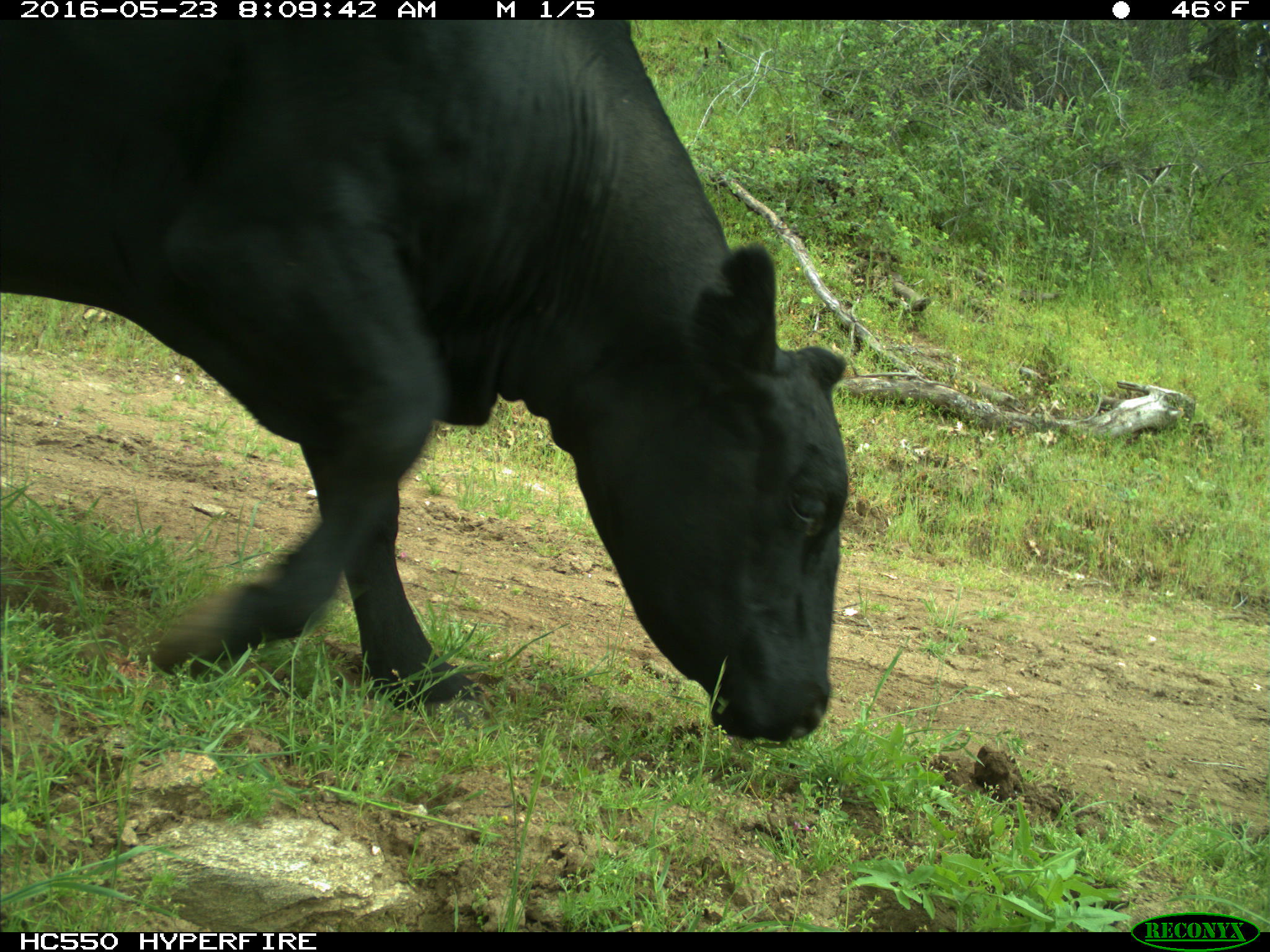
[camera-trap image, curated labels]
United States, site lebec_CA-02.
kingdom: Animalia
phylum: Chordata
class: Mammalia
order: Artiodactyla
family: Bovidae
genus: Bos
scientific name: Bos taurus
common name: domestic cow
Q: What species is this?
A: Bos taurus (domestic cow).